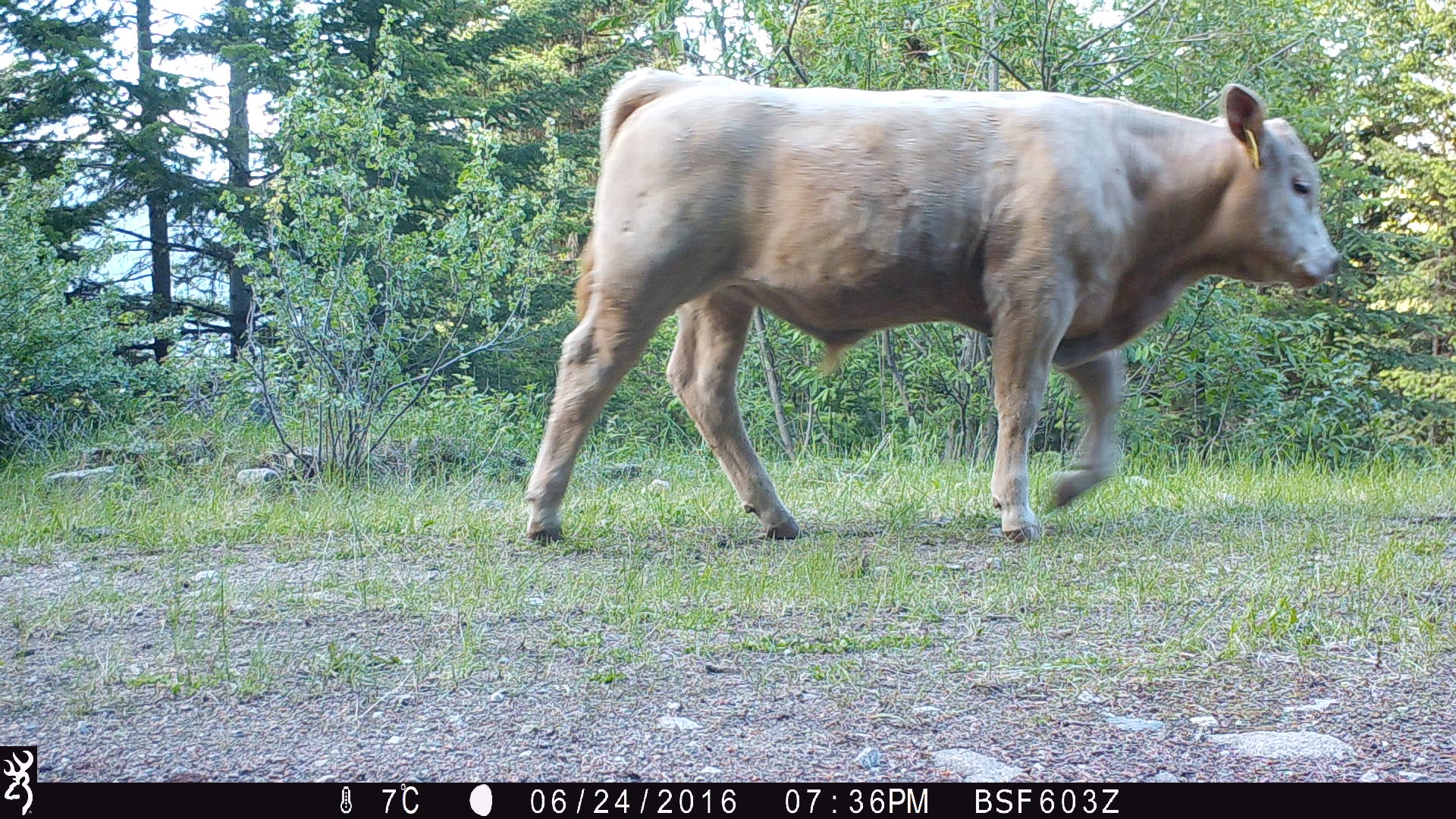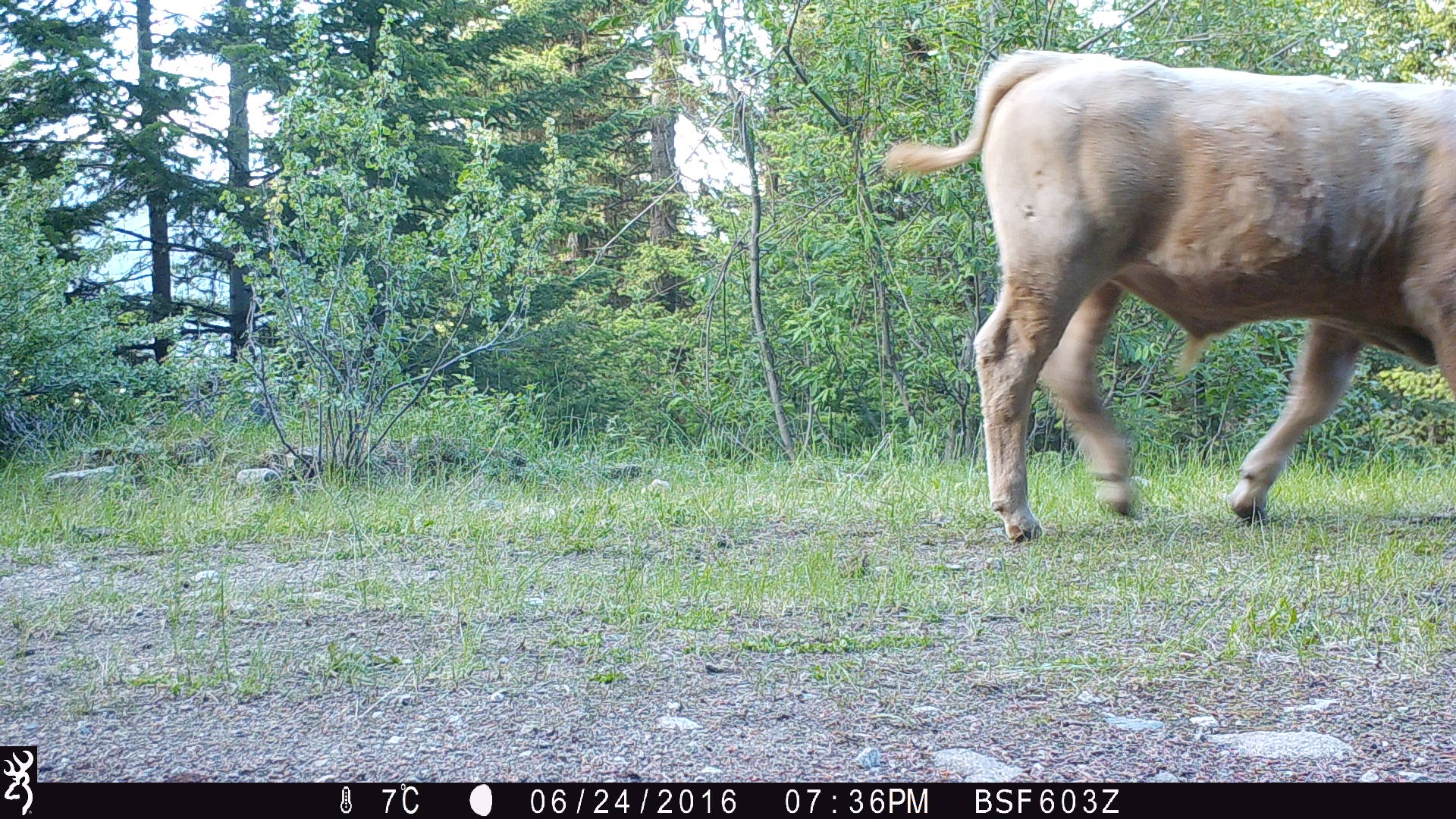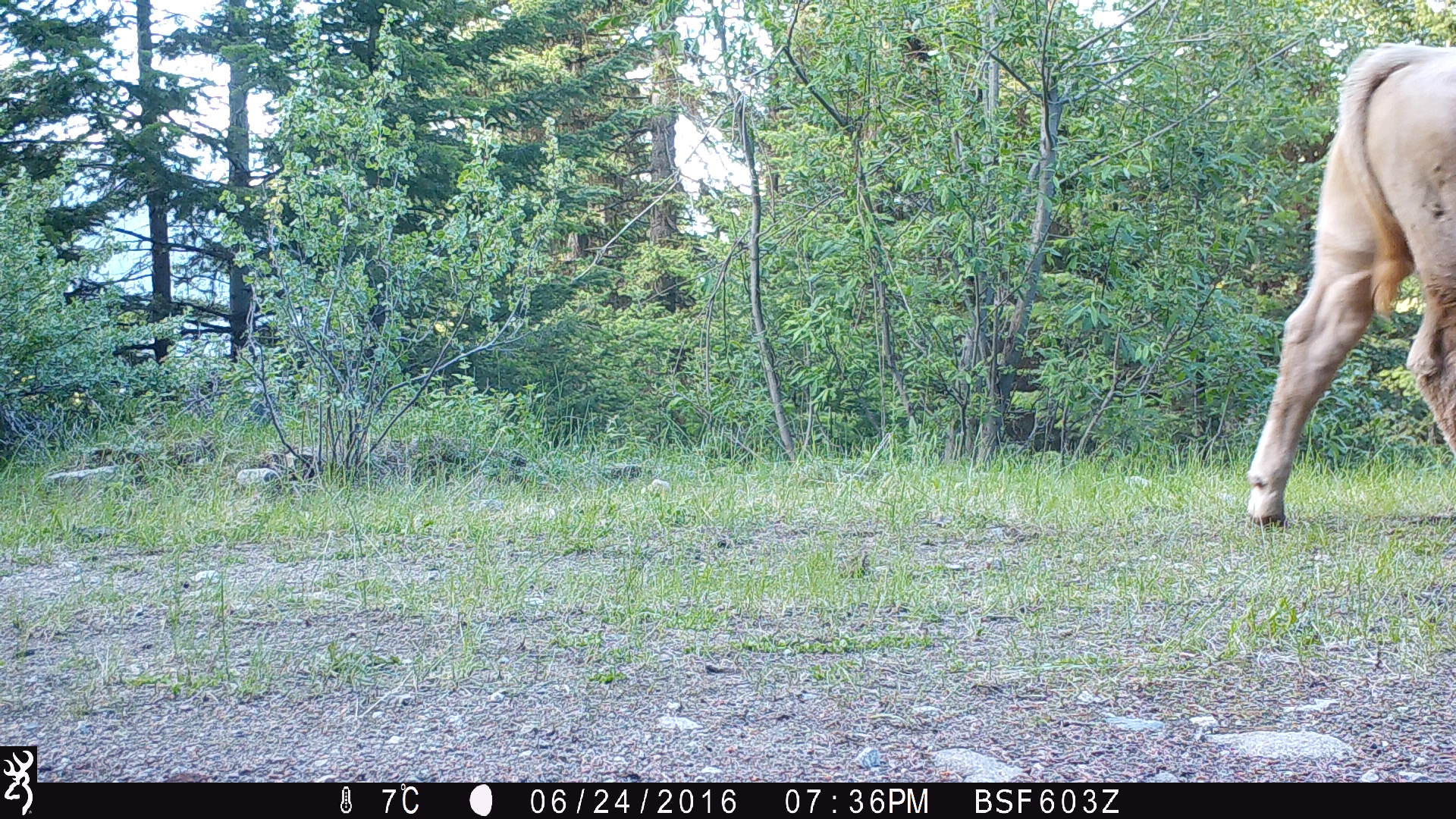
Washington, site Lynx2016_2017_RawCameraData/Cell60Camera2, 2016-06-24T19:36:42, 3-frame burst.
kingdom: Animalia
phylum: Chordata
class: Mammalia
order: Artiodactyla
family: Bovidae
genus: Bos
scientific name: Bos taurus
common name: domestic cattle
Domestic cattle (Bos taurus). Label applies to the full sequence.